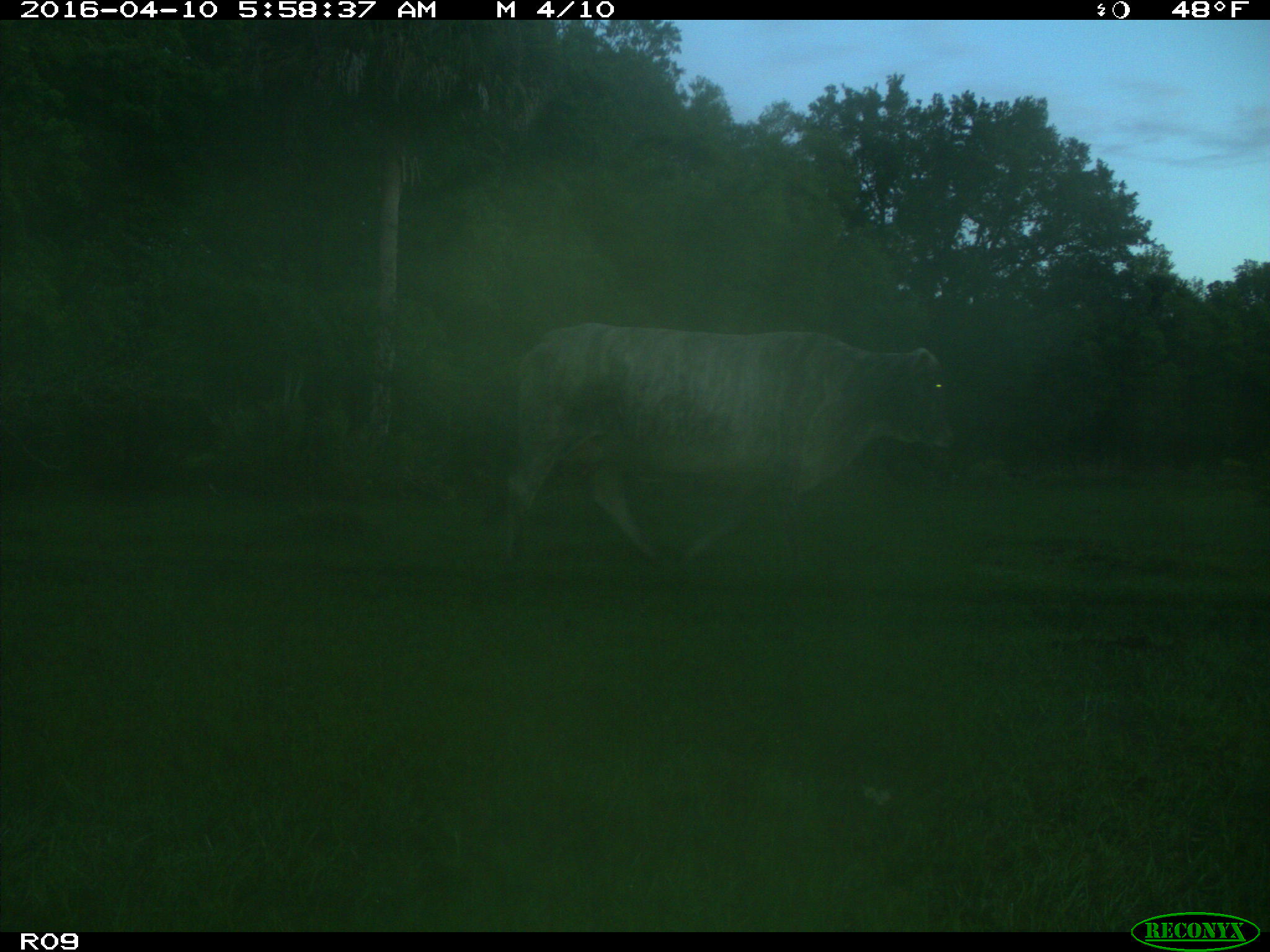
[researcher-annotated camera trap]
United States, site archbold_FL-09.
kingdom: Animalia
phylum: Chordata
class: Mammalia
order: Artiodactyla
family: Bovidae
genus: Bos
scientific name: Bos taurus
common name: domestic cow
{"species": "Bos taurus (domestic cow)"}